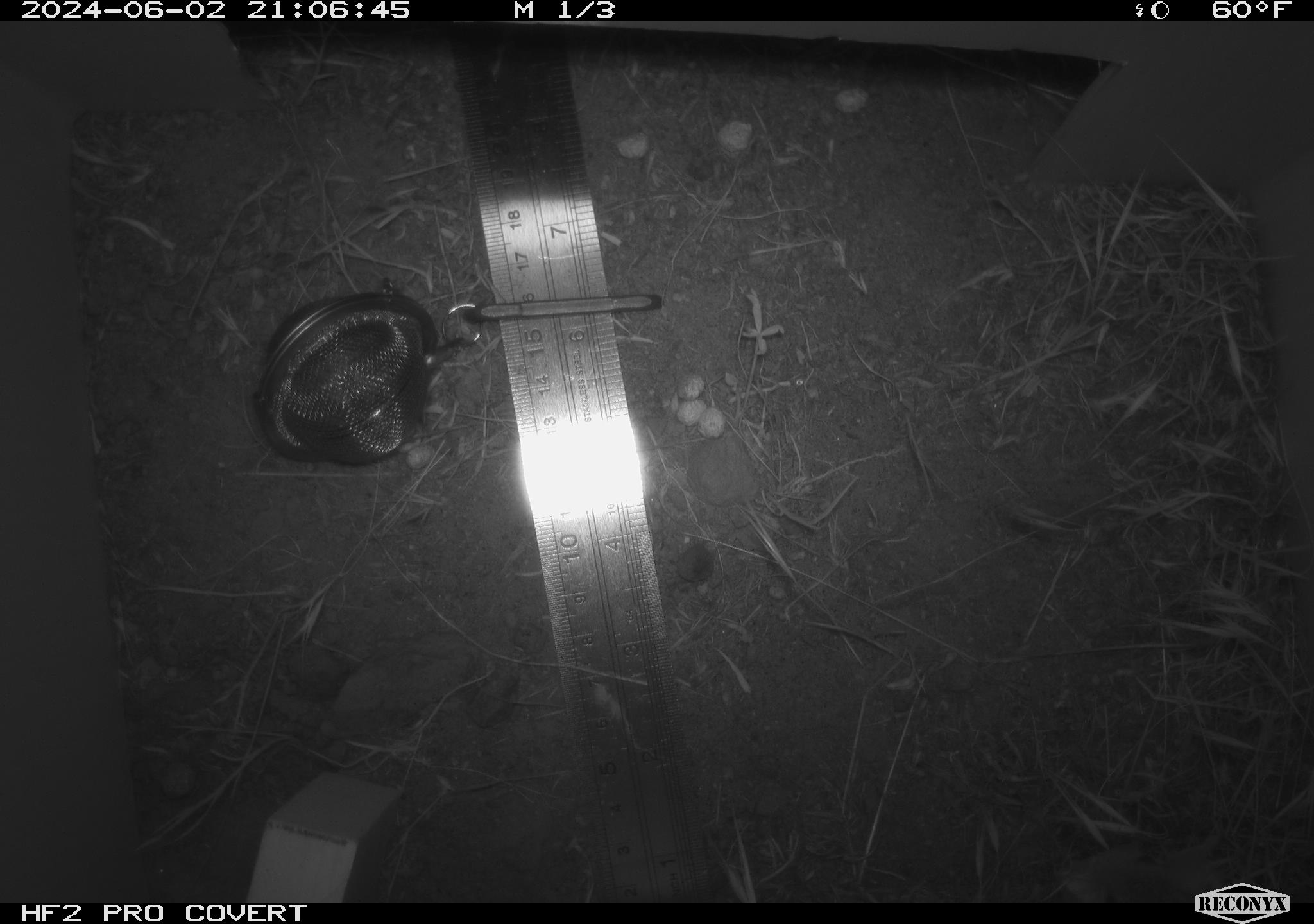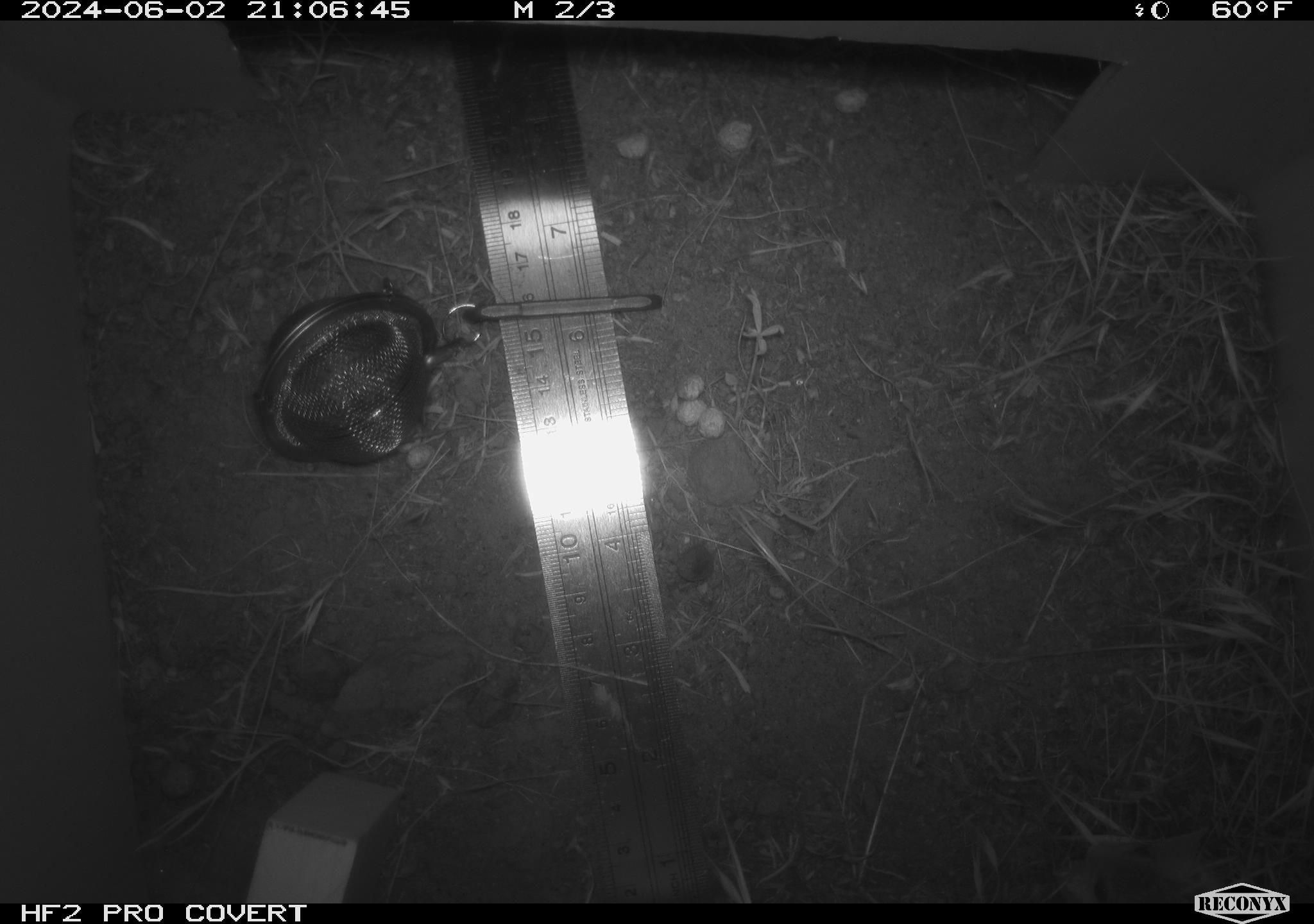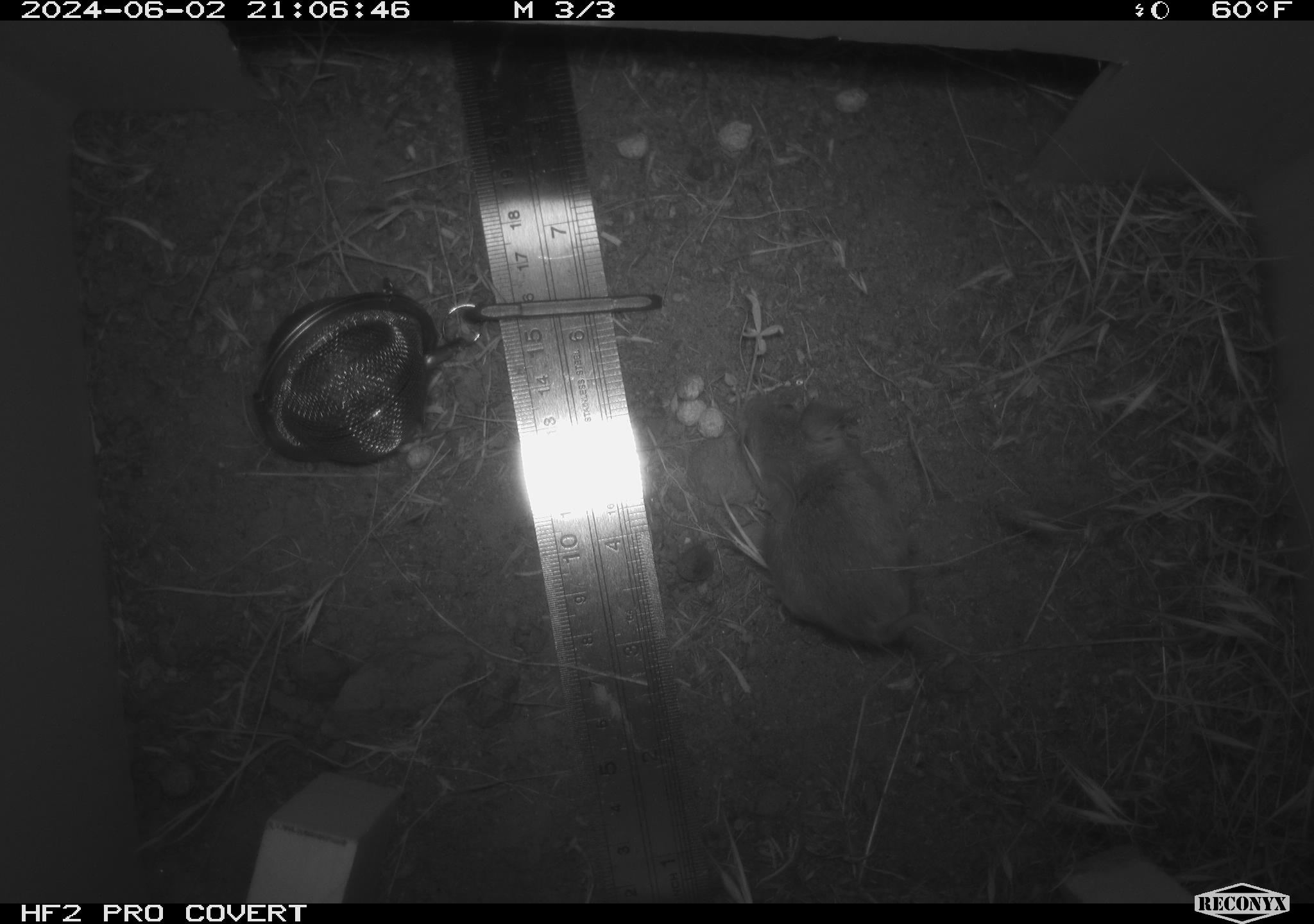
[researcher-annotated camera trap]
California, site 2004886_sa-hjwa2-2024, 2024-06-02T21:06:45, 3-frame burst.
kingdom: Animalia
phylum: Chordata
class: Mammalia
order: Rodentia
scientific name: Rodentia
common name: rodent